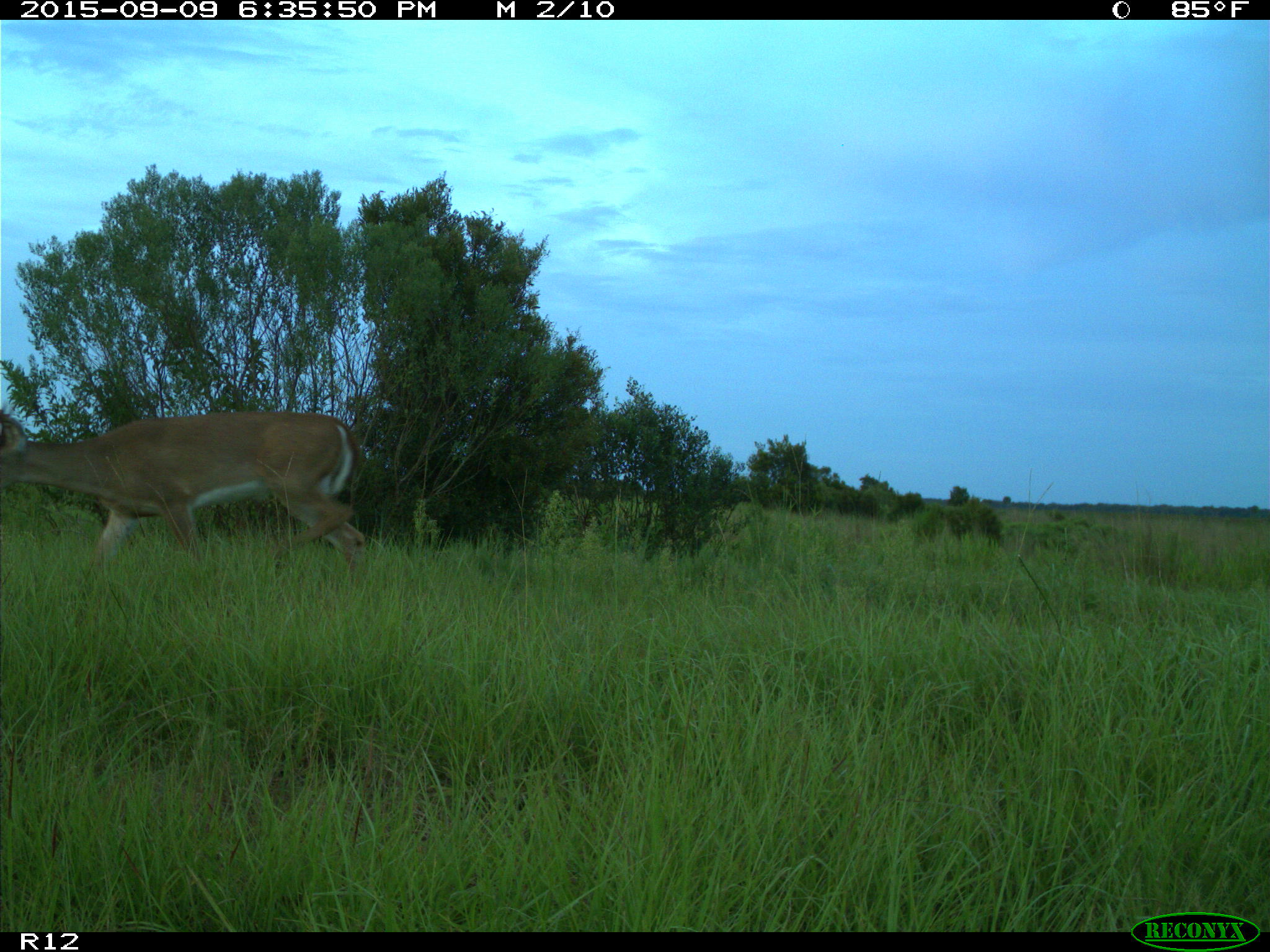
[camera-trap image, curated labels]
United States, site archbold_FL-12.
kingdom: Animalia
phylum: Chordata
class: Mammalia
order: Artiodactyla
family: Cervidae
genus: Odocoileus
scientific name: Odocoileus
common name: deer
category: unidentified deer